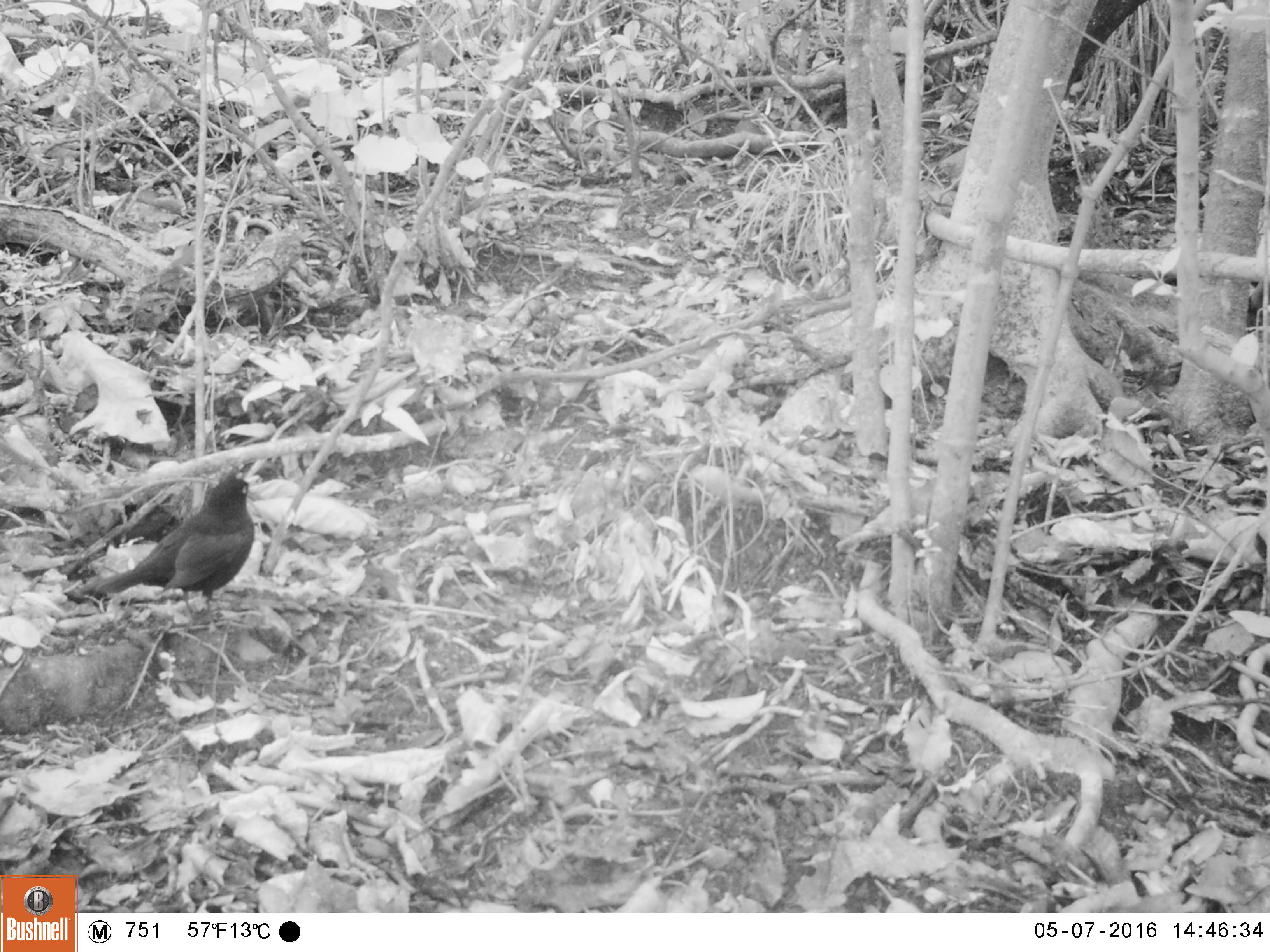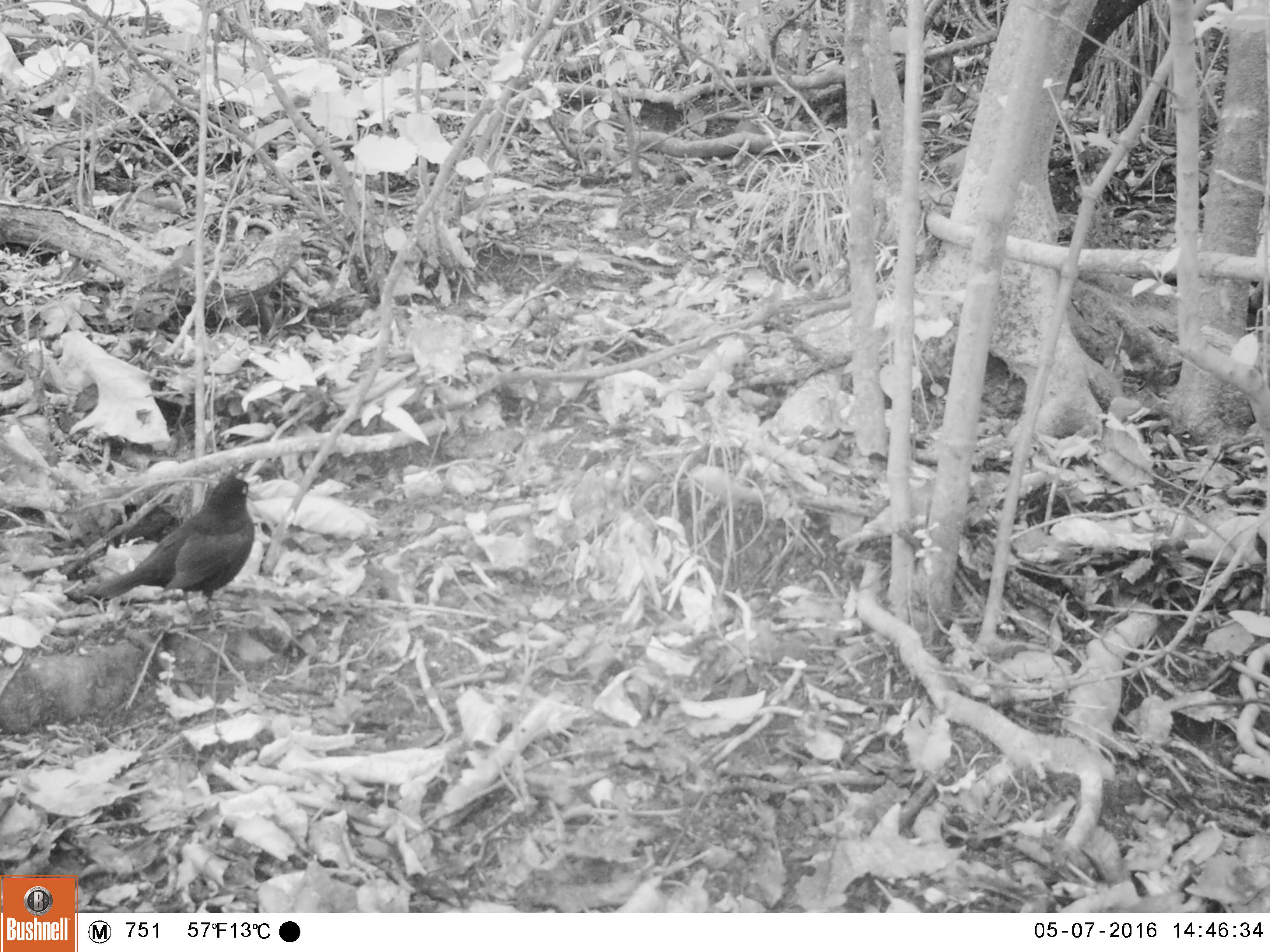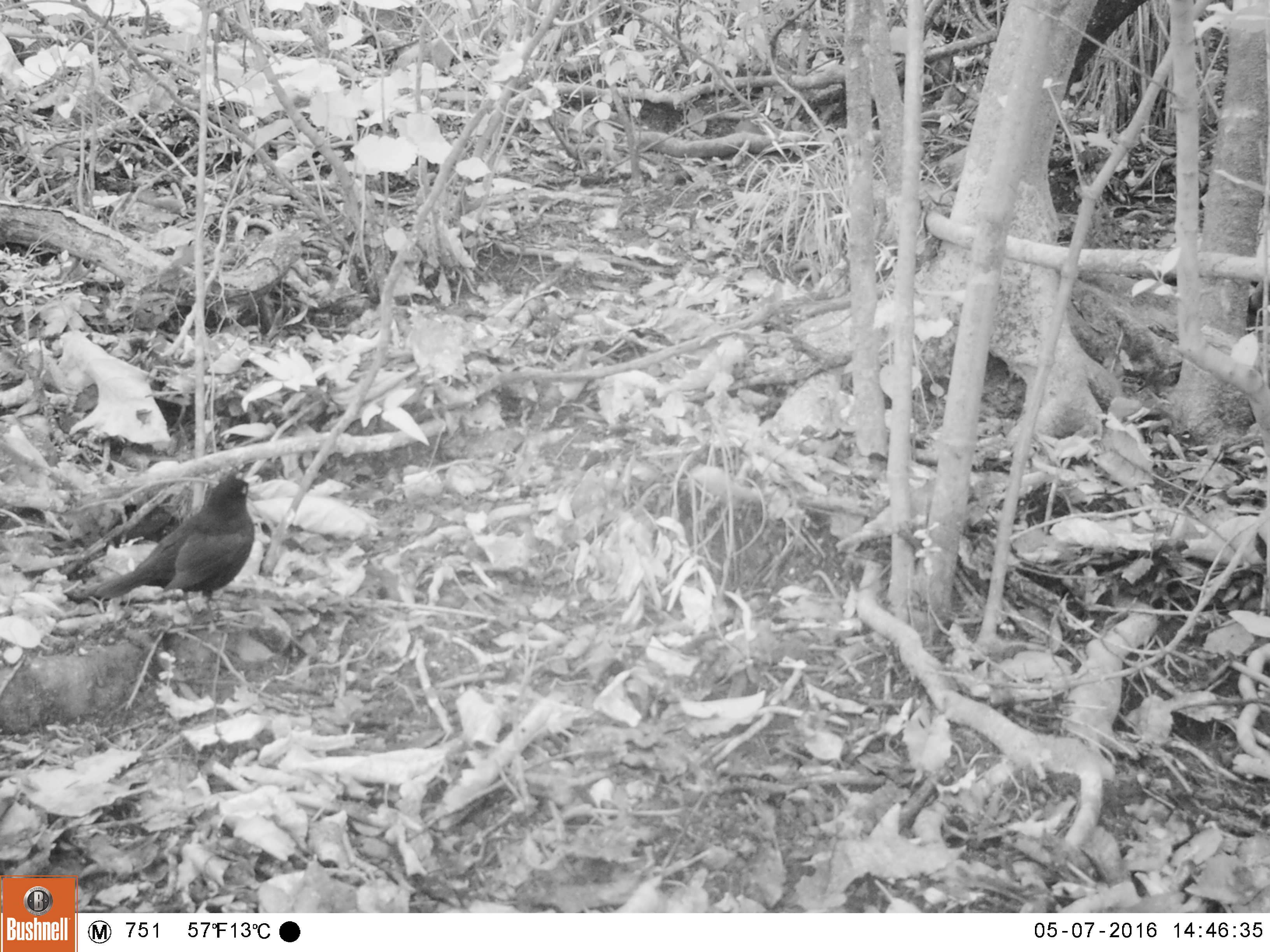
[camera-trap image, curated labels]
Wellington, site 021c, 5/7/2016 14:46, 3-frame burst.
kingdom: Animalia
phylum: Chordata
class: Aves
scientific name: Aves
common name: bird